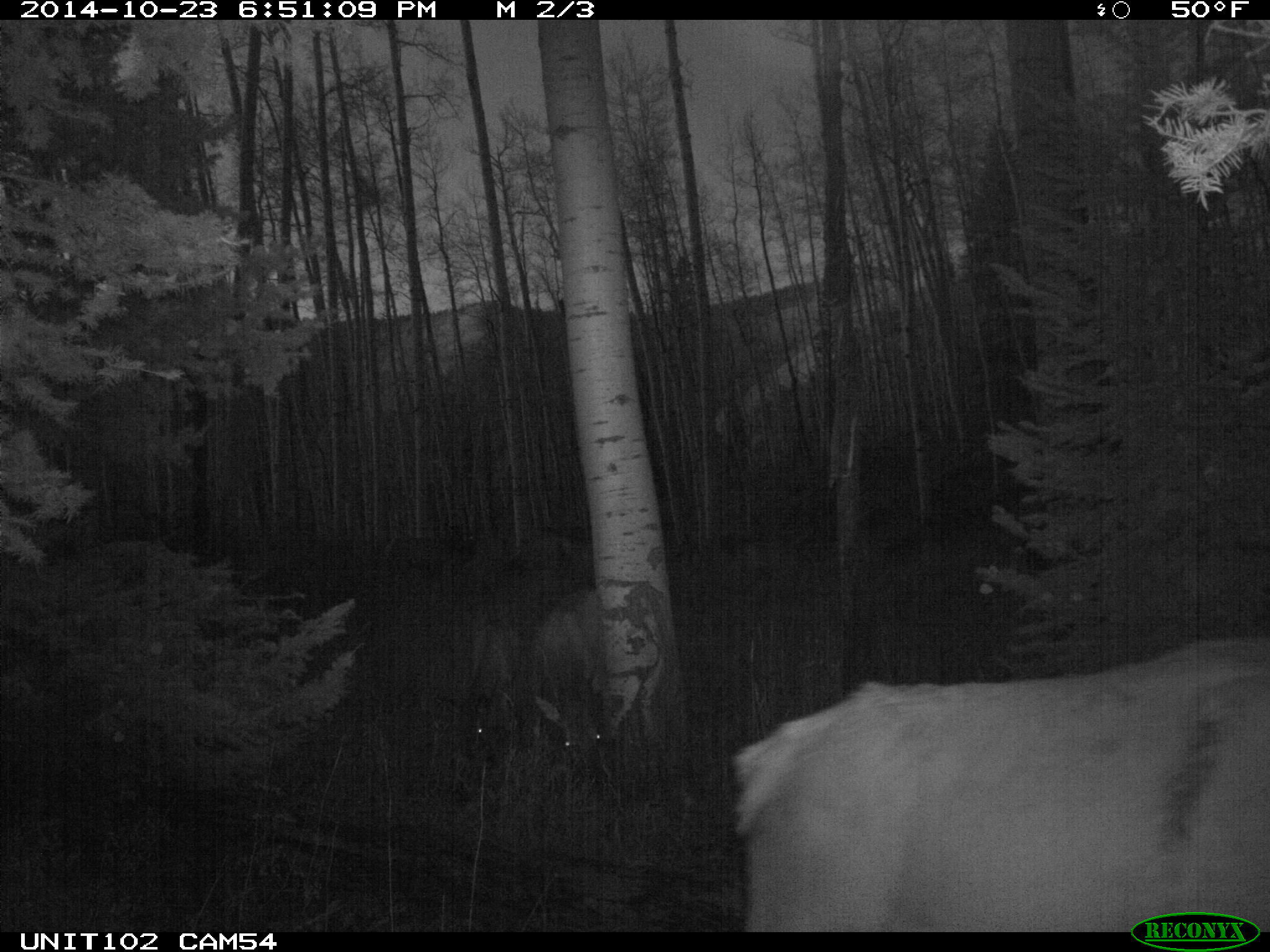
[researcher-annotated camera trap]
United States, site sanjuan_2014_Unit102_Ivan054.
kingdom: Animalia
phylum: Chordata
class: Mammalia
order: Artiodactyla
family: Cervidae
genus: Cervus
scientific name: Cervus elaphus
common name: red deer